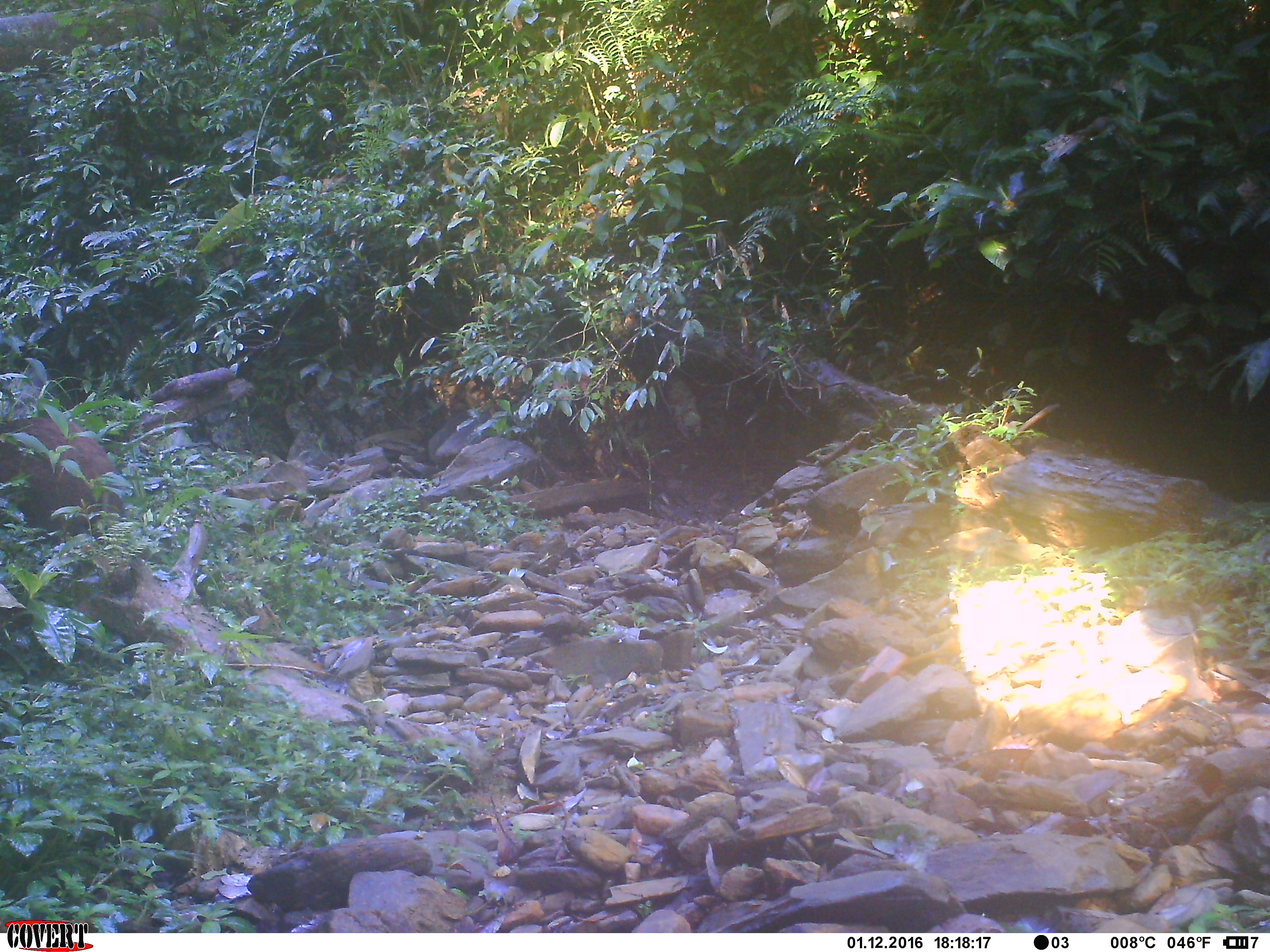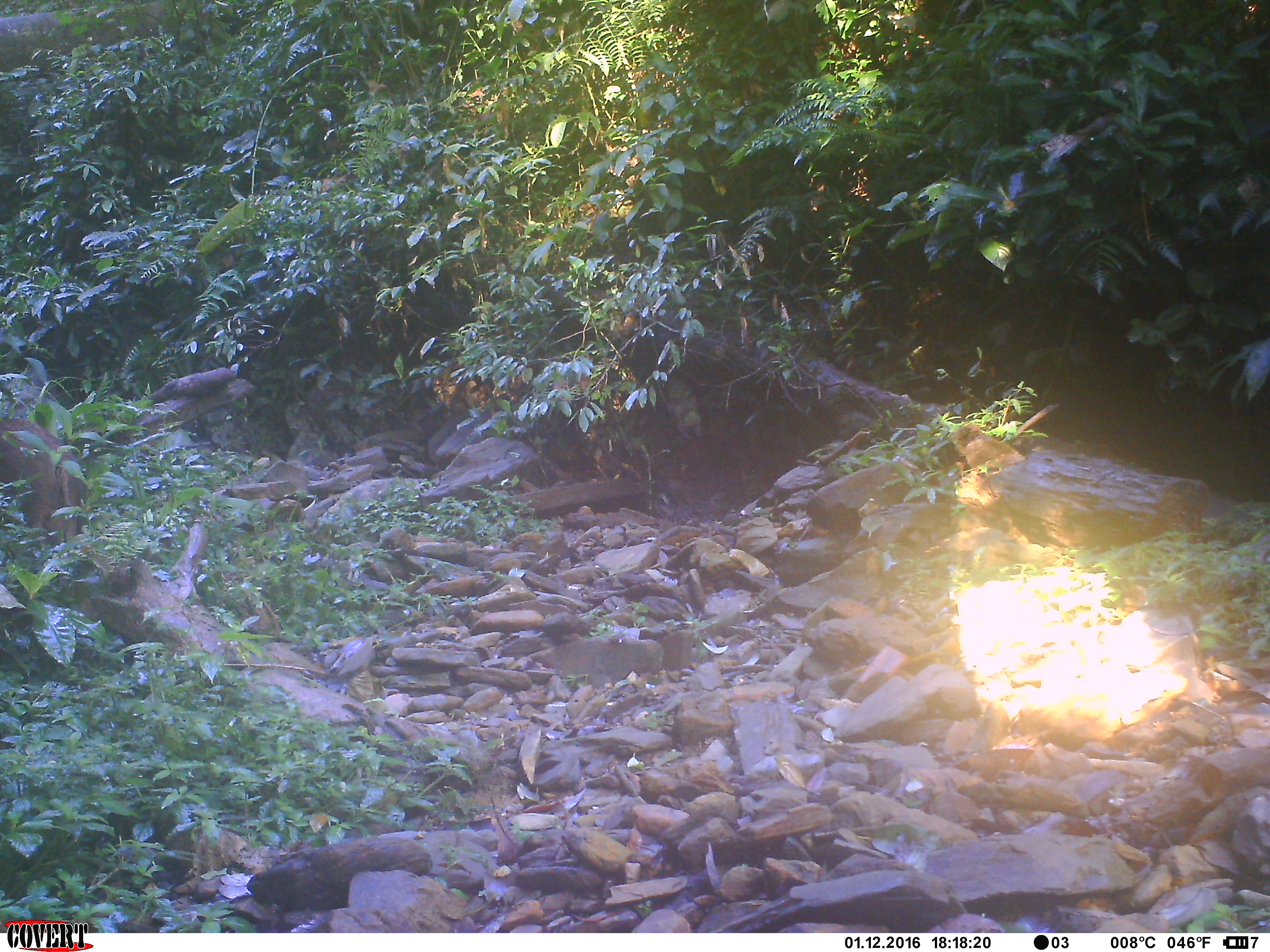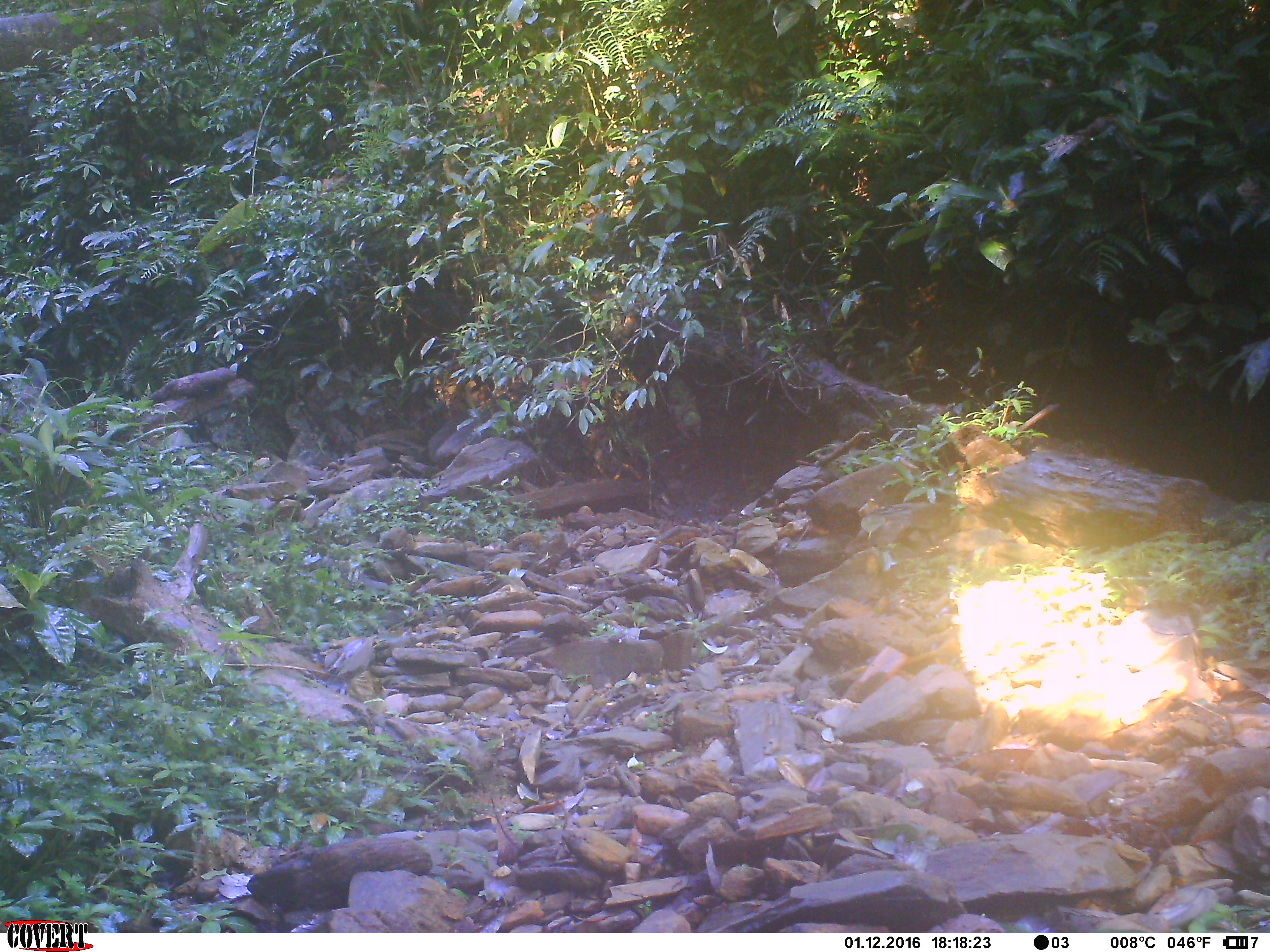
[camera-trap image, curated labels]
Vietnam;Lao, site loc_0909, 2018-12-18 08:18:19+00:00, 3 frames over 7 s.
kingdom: Animalia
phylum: Chordata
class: Mammalia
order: Artiodactyla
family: Suidae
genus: Sus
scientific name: Sus scrofa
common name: eurasian wild pig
Eurasian wild pig (Sus scrofa). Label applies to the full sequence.